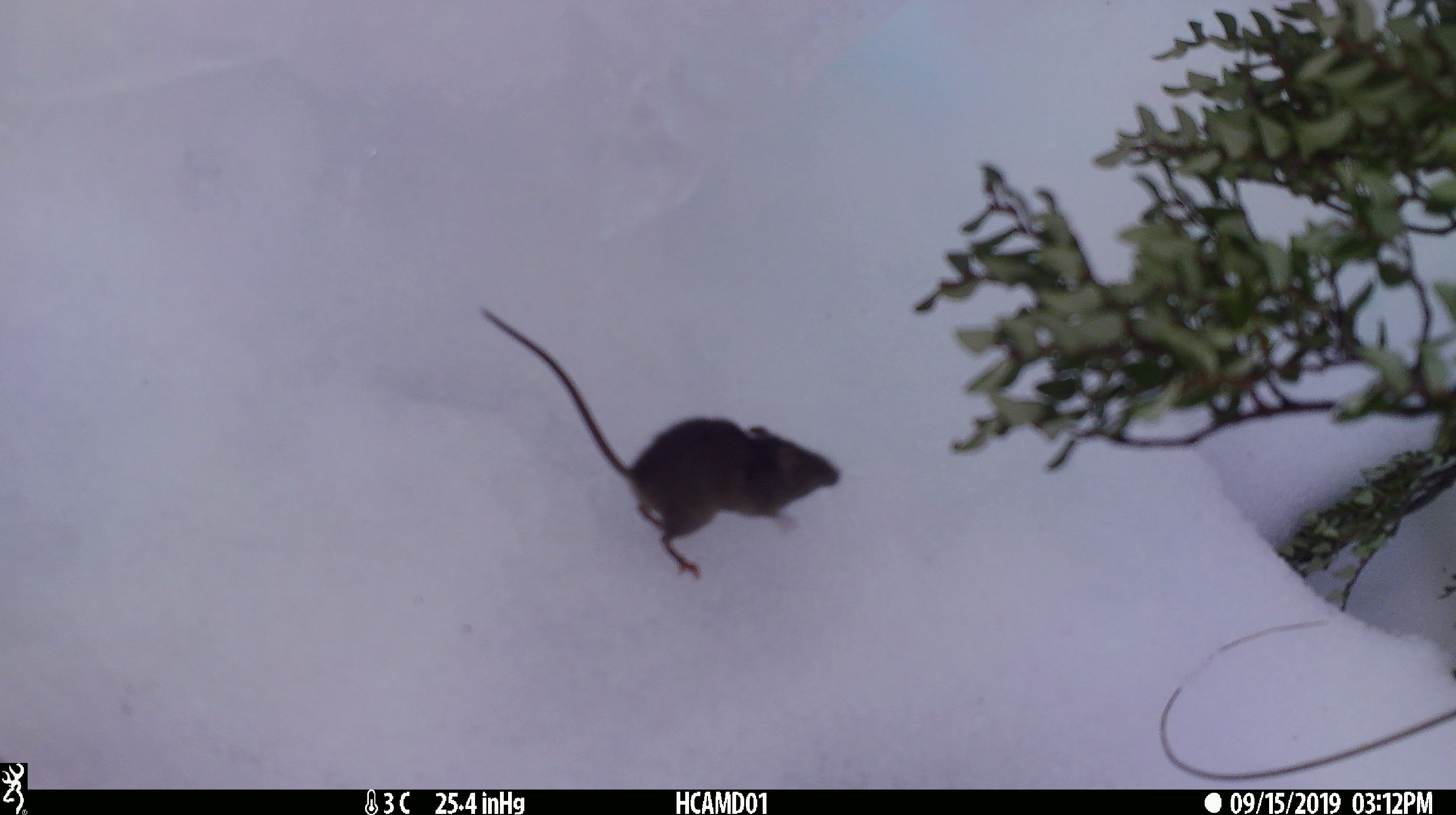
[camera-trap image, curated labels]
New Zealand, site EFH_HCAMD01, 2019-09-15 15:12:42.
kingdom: Animalia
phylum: Chordata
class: Mammalia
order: Rodentia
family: Muridae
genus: Mus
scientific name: Mus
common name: mouse